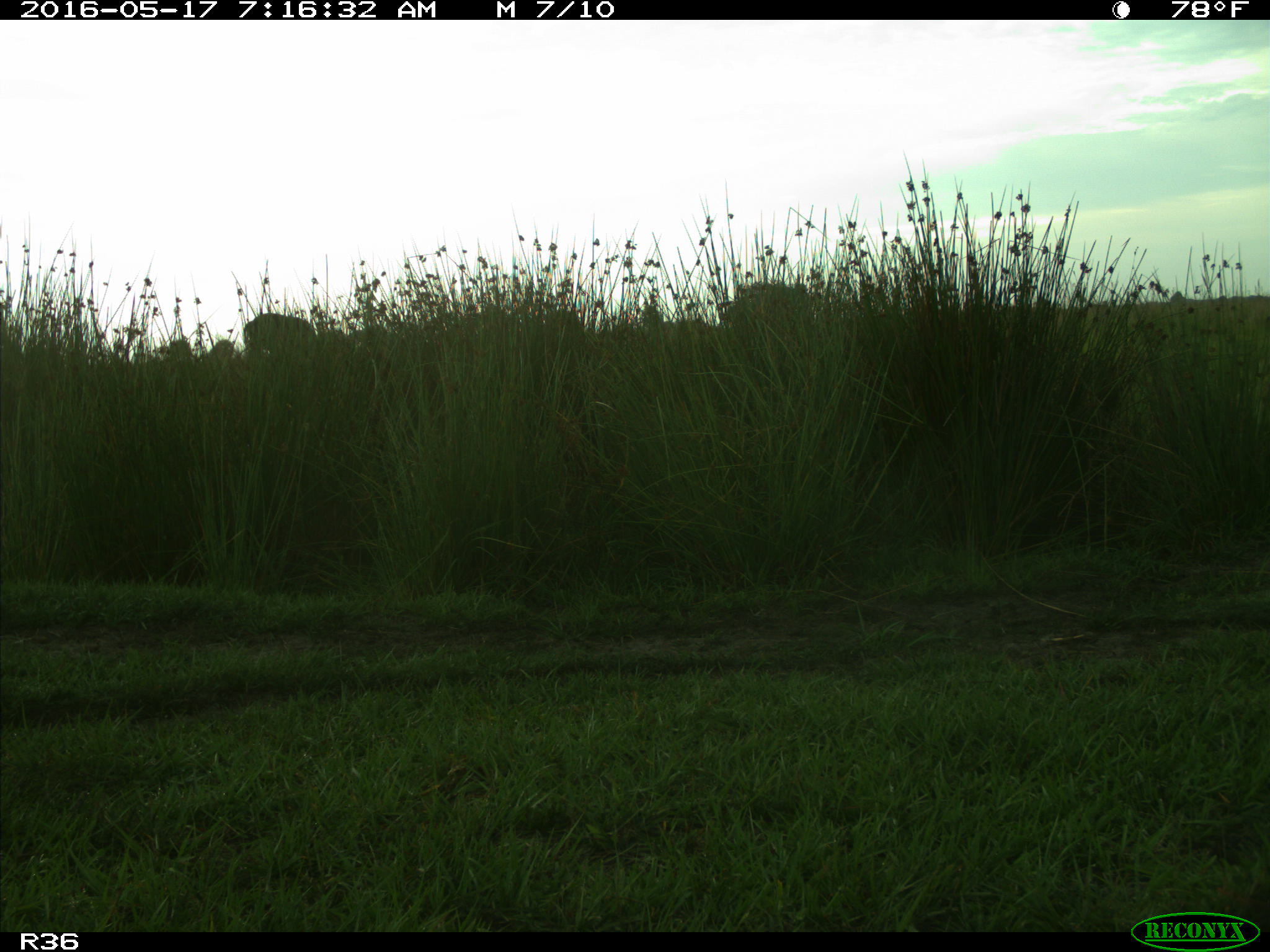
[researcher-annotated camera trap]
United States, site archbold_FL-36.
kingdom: Animalia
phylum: Chordata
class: Mammalia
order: Artiodactyla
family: Bovidae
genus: Bos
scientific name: Bos taurus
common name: domestic cow